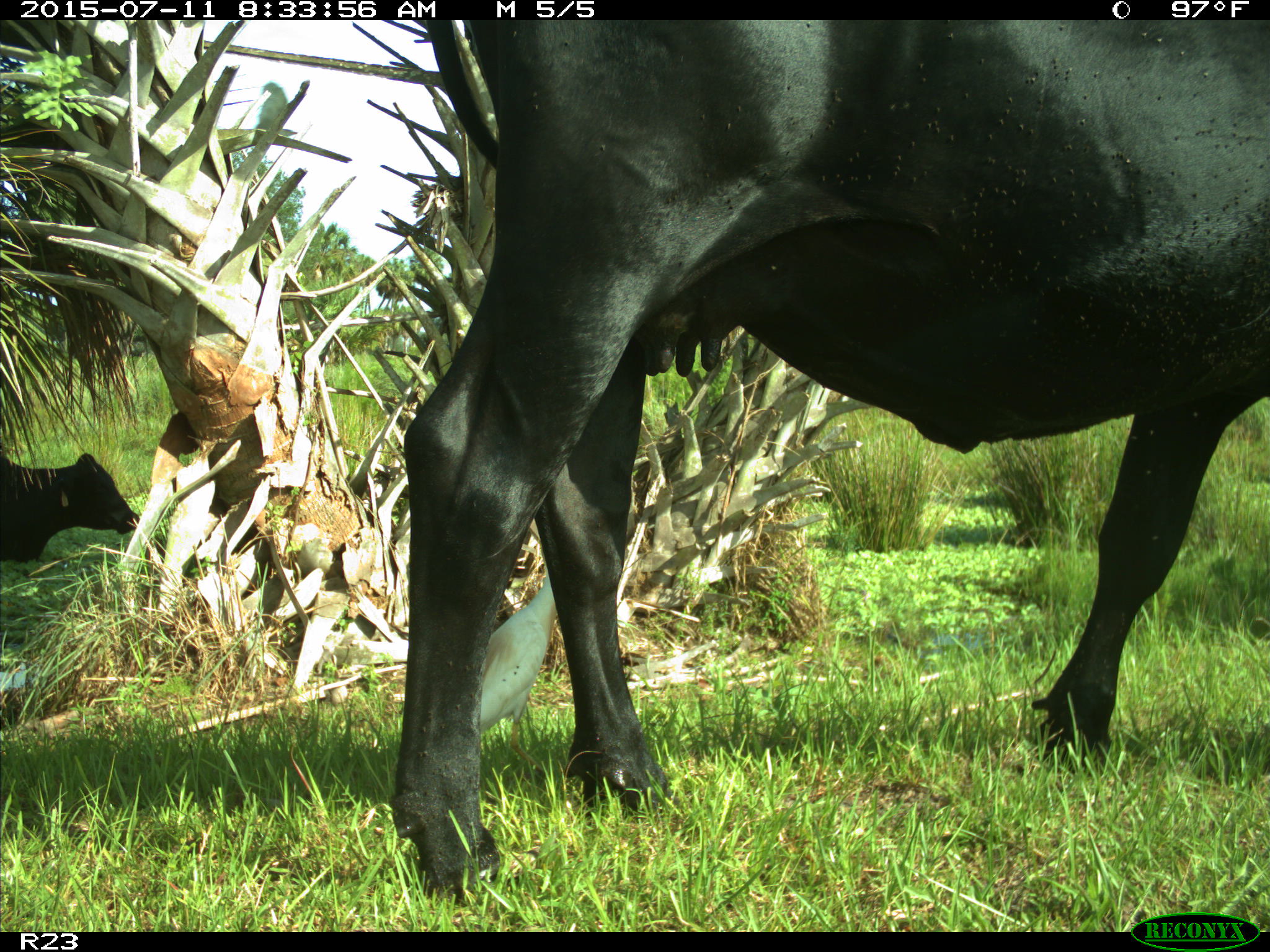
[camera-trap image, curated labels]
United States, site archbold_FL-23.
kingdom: Animalia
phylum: Chordata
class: Mammalia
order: Artiodactyla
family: Bovidae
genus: Bos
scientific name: Bos taurus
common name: domestic cow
Bos taurus (domestic cow).